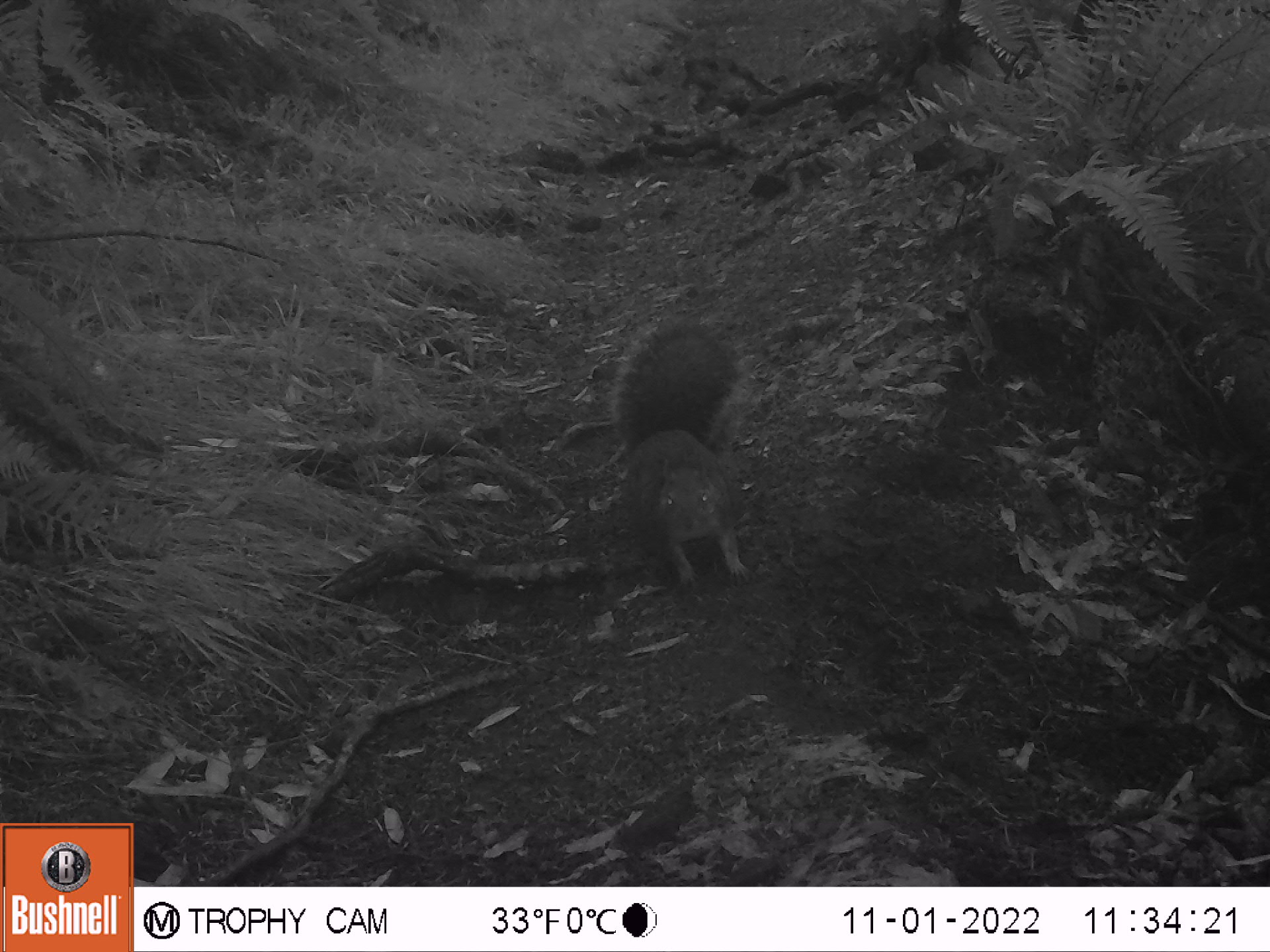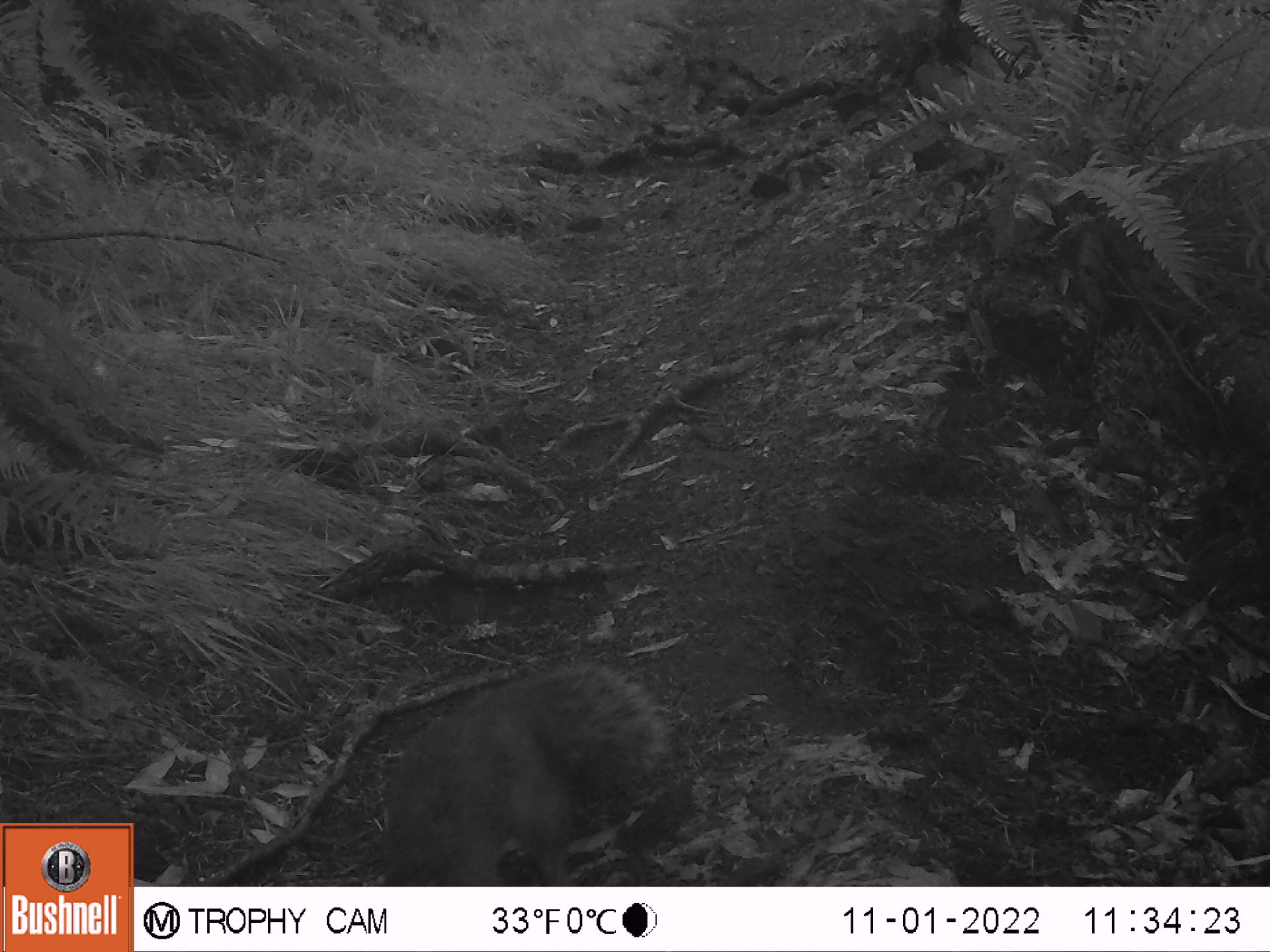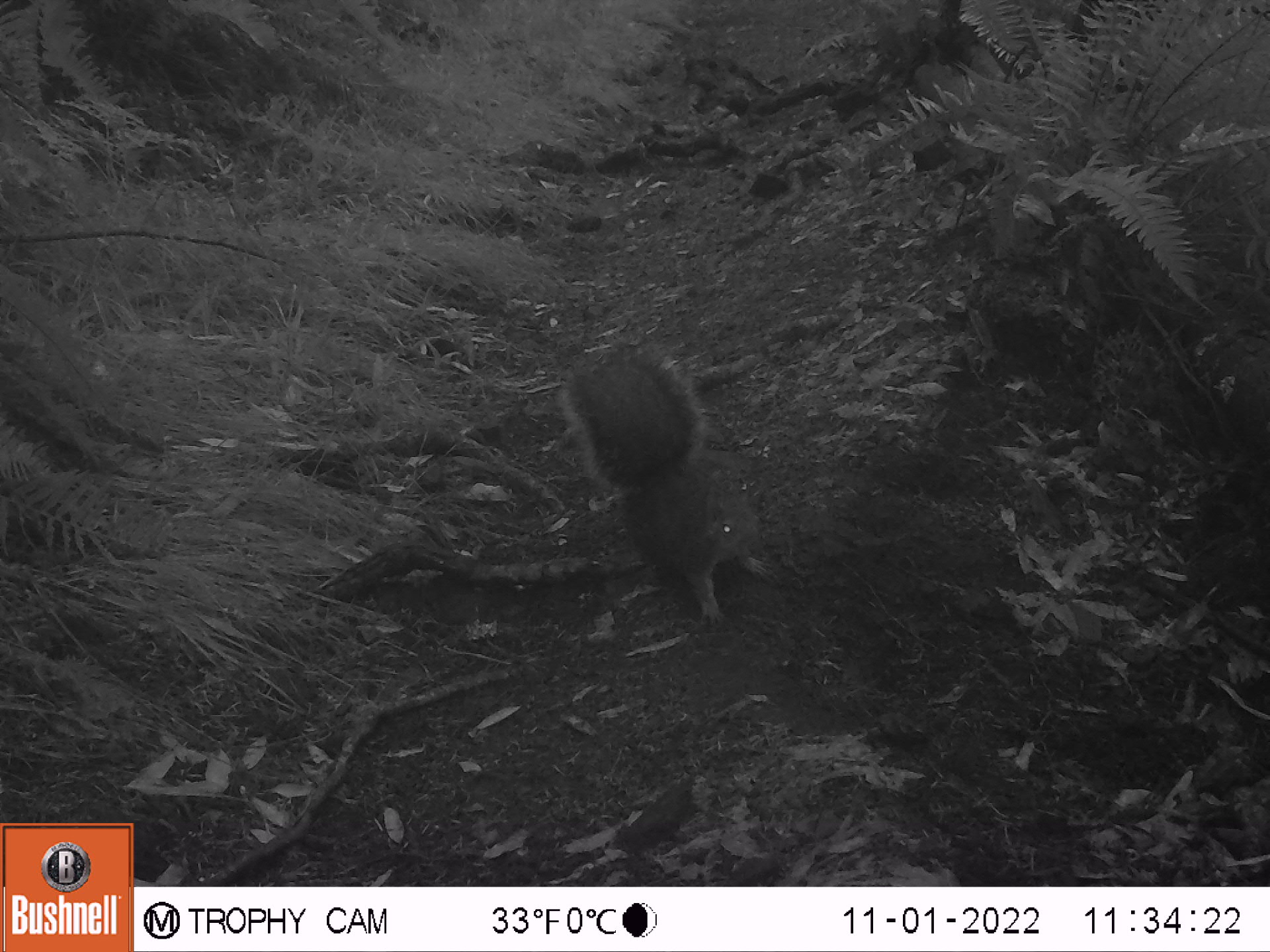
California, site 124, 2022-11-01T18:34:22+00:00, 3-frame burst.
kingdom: Animalia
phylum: Chordata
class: Mammalia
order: Rodentia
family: Sciuridae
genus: Sciurus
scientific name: Sciurus griseus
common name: western gray squirrel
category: western grey squirrel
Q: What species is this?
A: Western grey squirrel (western gray squirrel) (Sciurus griseus).